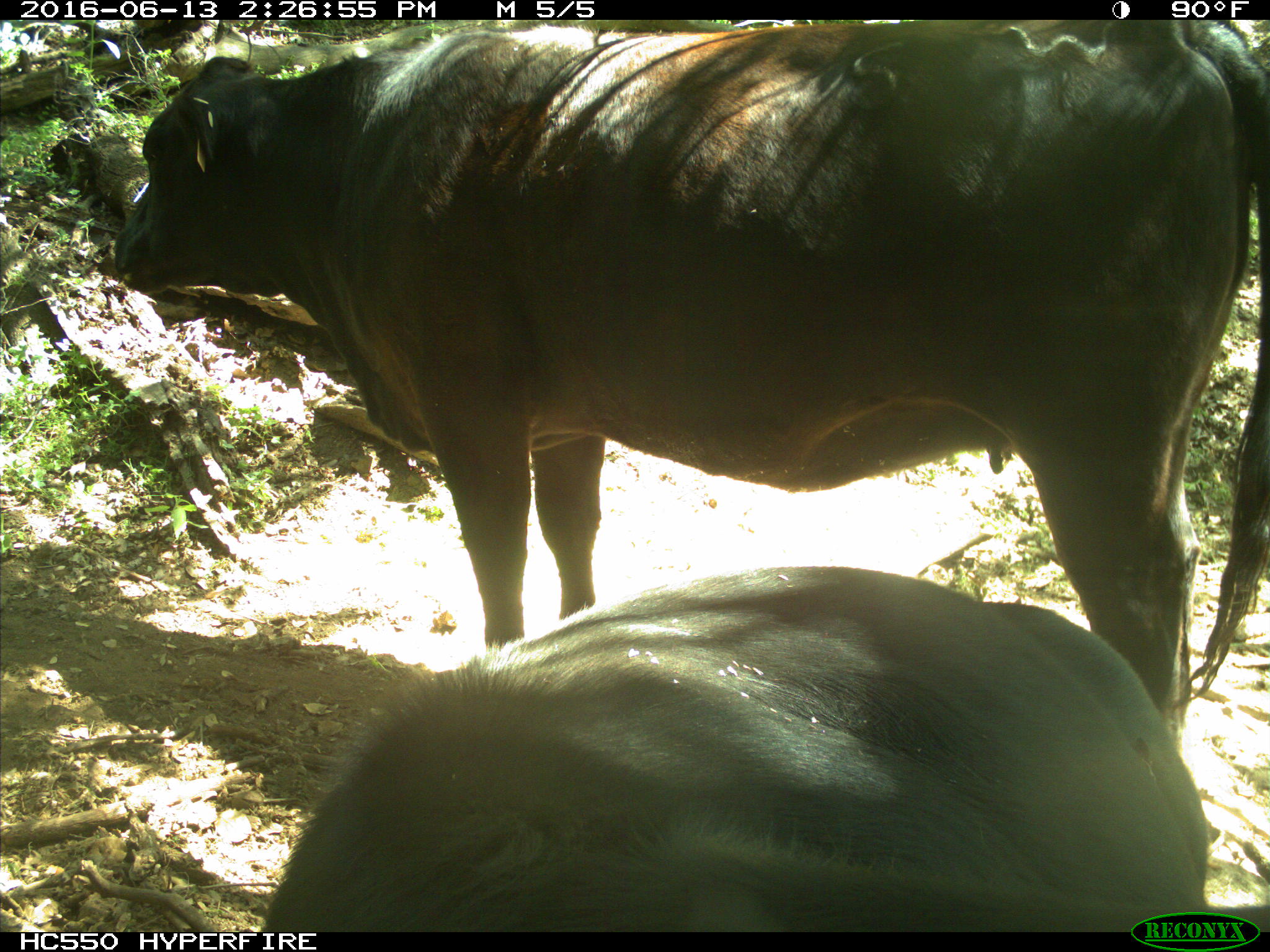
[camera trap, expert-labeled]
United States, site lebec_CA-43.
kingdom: Animalia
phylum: Chordata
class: Mammalia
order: Artiodactyla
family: Bovidae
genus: Bos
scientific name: Bos taurus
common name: domestic cow